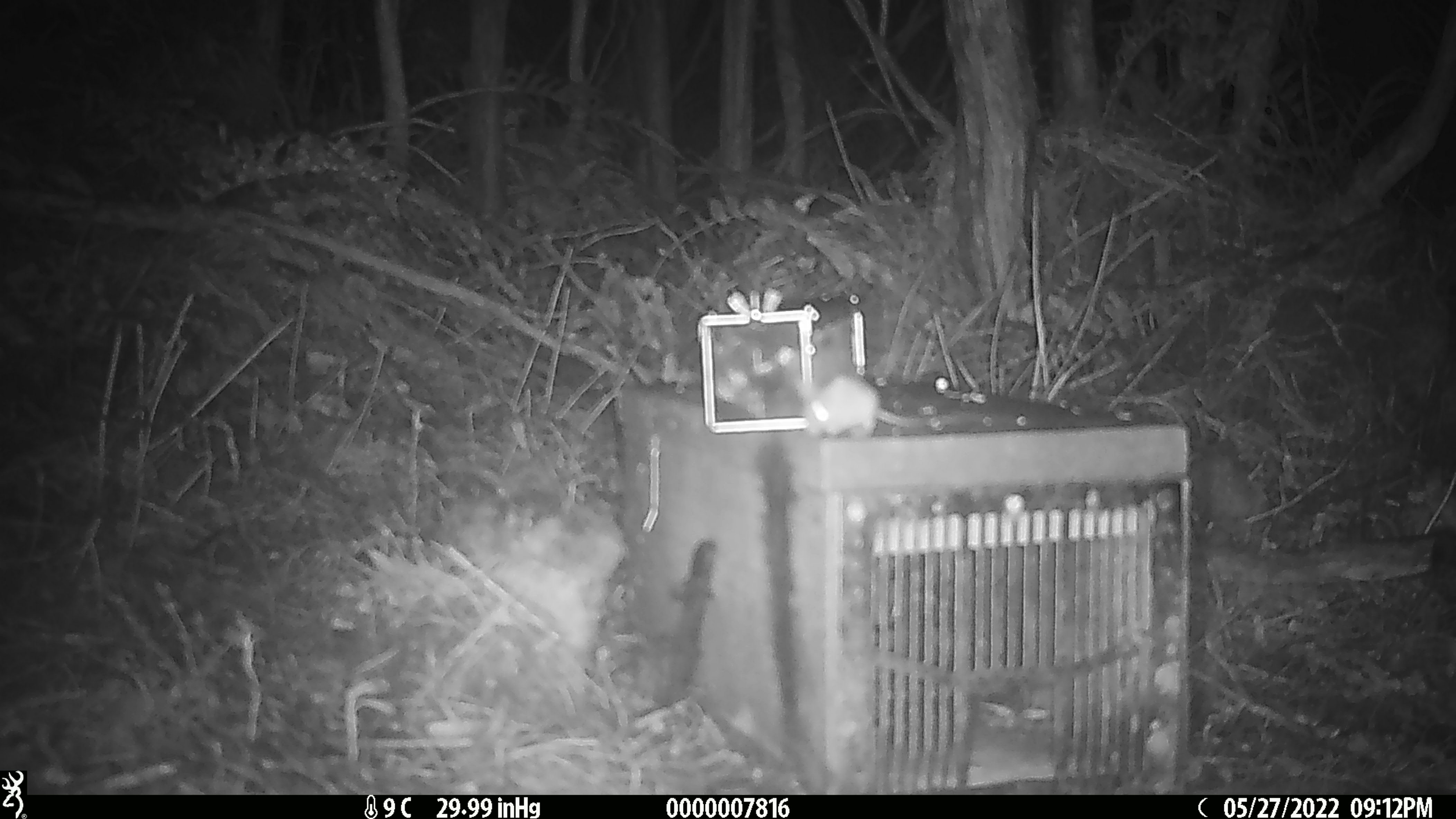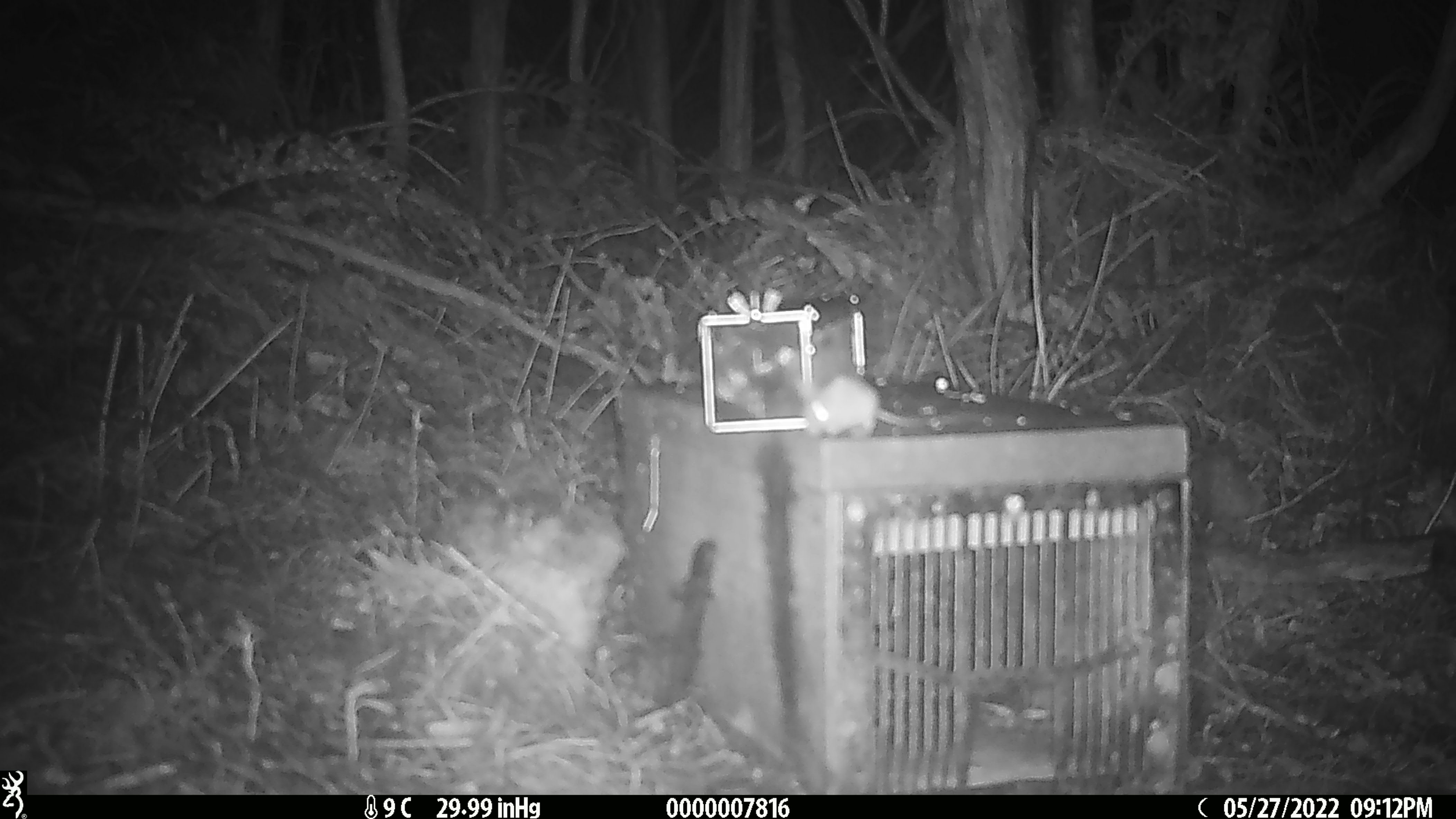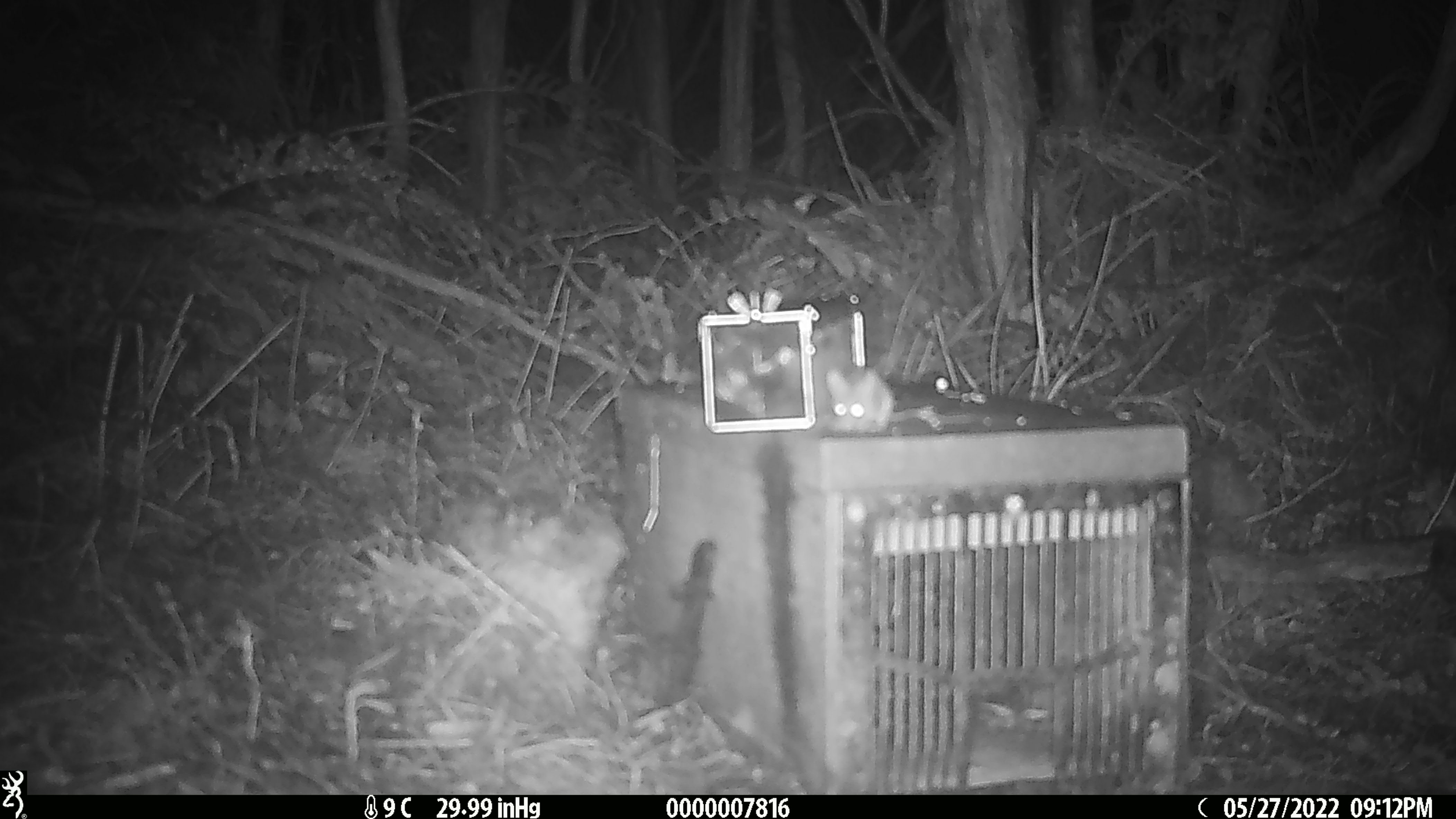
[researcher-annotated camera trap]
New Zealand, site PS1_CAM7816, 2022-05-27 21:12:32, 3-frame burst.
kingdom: Animalia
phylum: Chordata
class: Mammalia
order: Rodentia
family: Muridae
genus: Mus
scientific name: Mus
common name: mouse